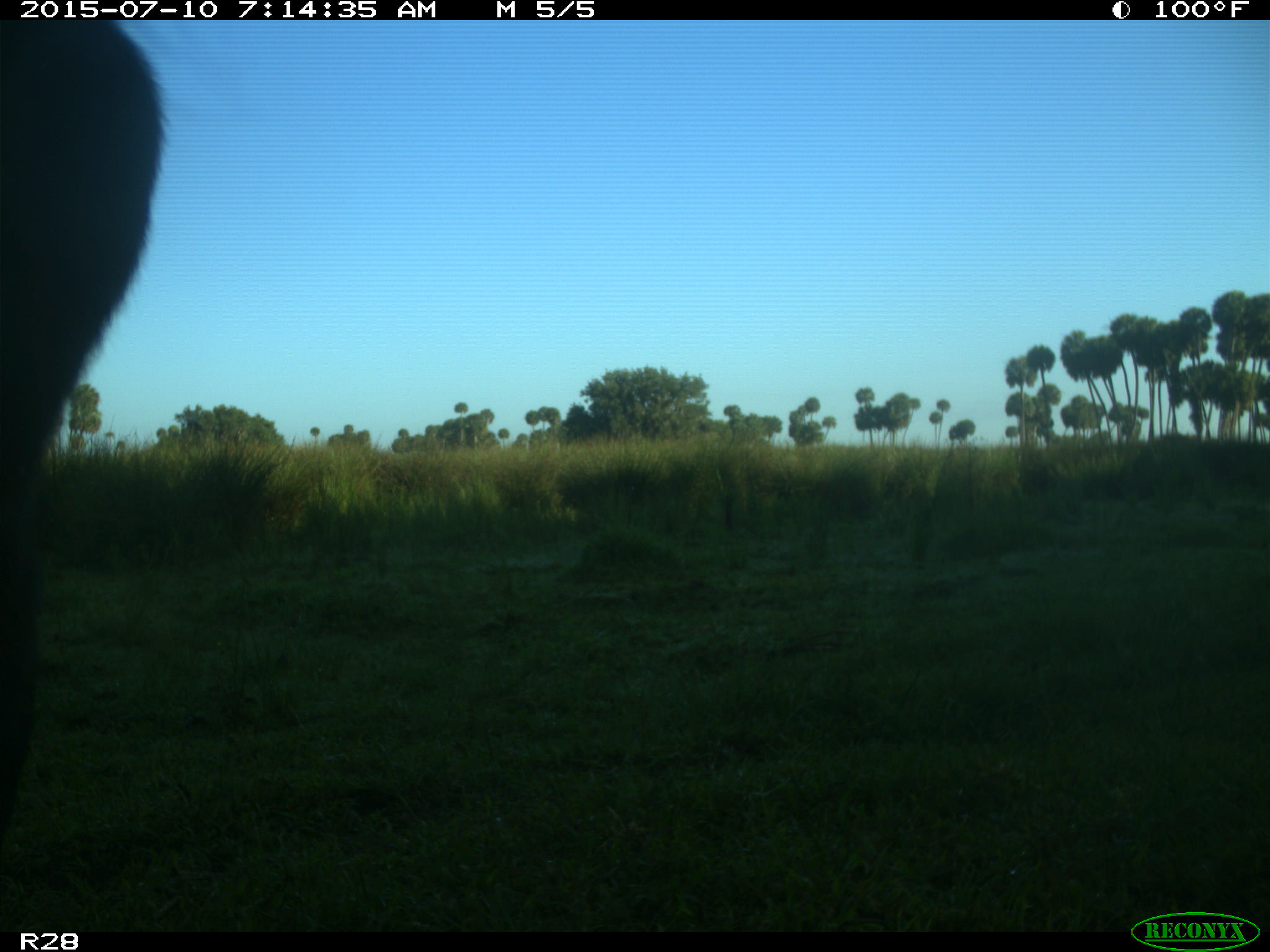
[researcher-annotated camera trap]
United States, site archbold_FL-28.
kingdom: Animalia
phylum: Chordata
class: Mammalia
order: Artiodactyla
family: Bovidae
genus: Bos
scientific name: Bos taurus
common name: domestic cow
Bos taurus (domestic cow).